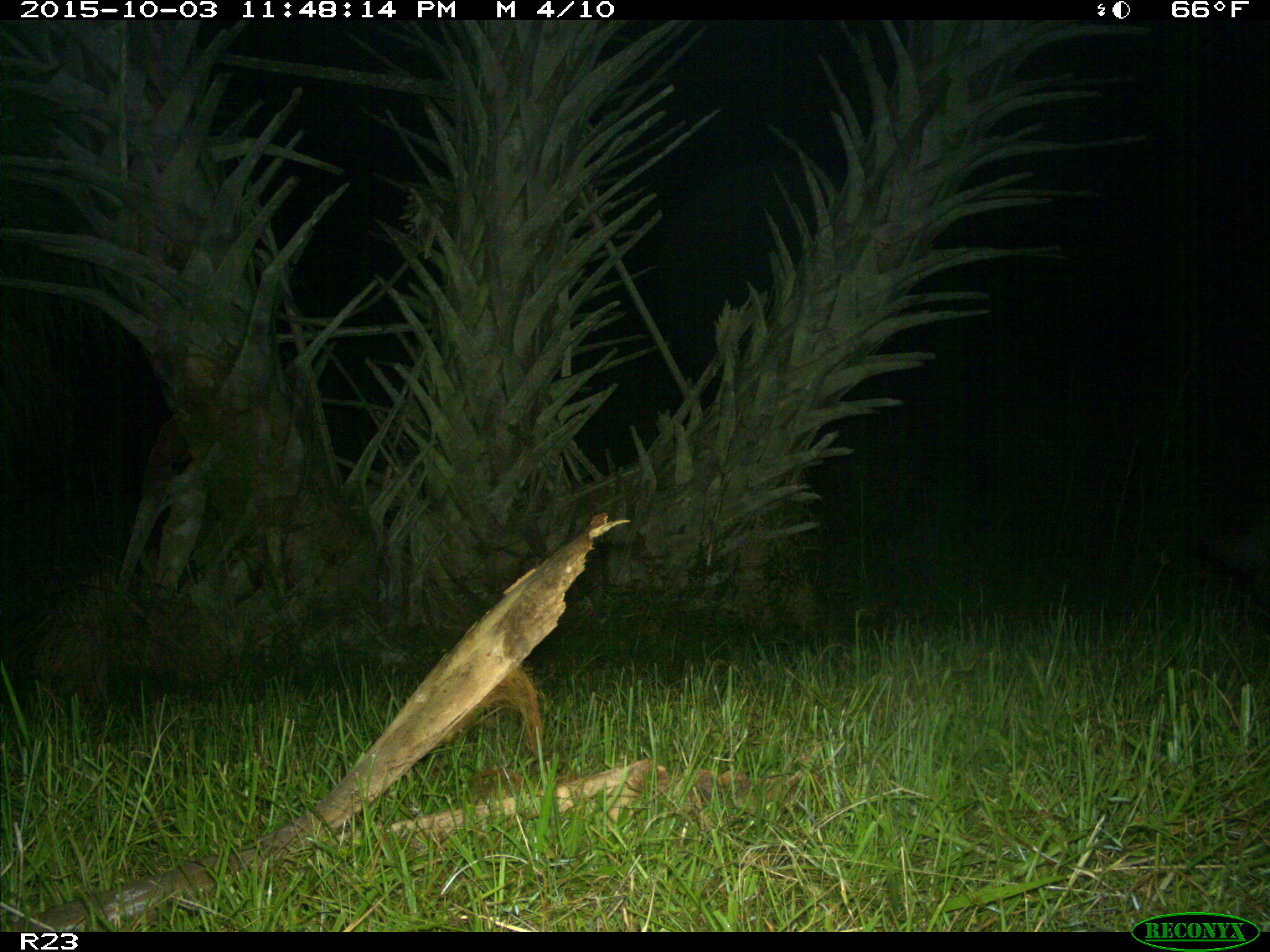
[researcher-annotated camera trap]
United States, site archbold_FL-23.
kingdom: Animalia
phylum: Chordata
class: Mammalia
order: Artiodactyla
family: Suidae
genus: Sus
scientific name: Sus scrofa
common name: wild boar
Sus scrofa (wild boar).